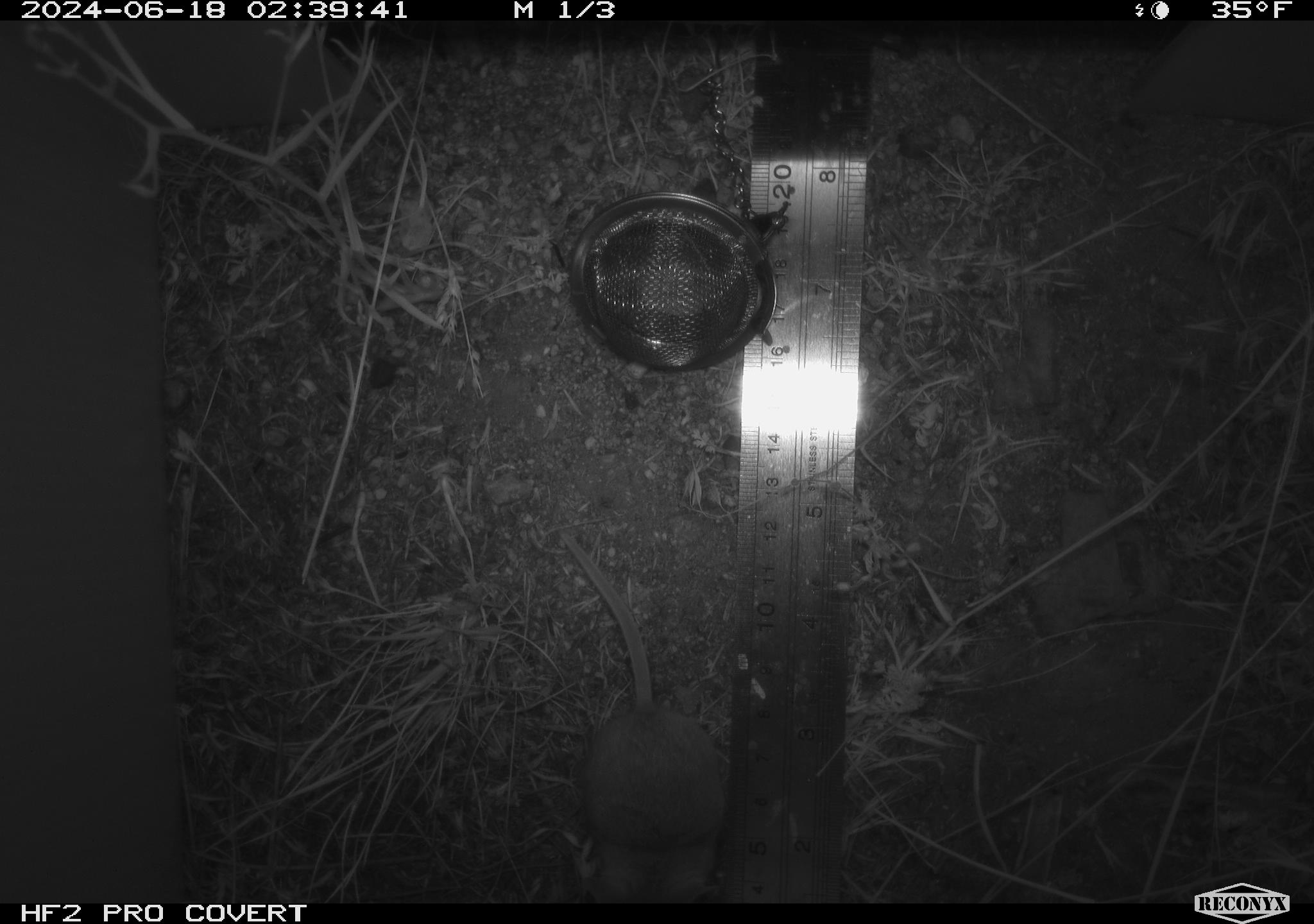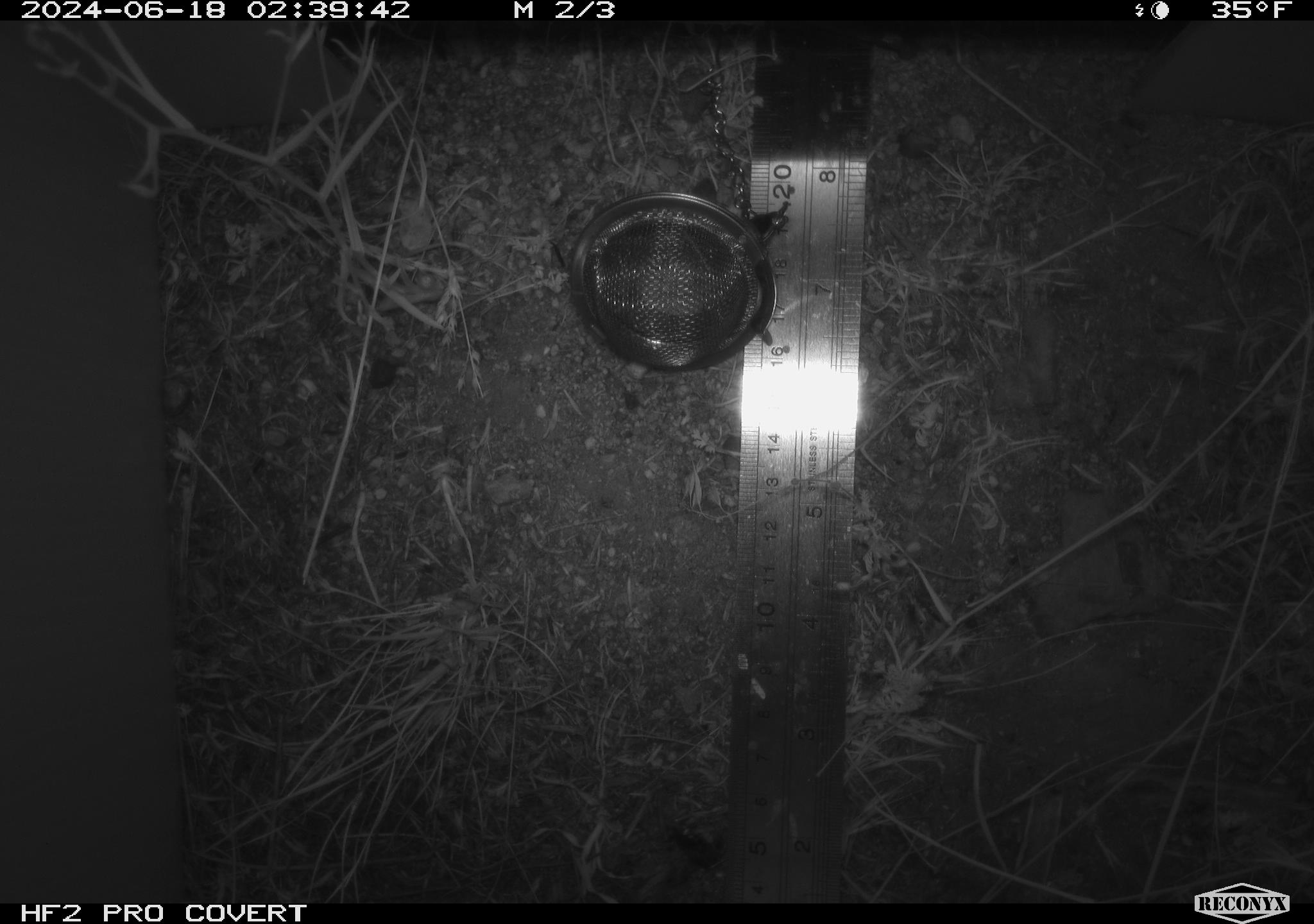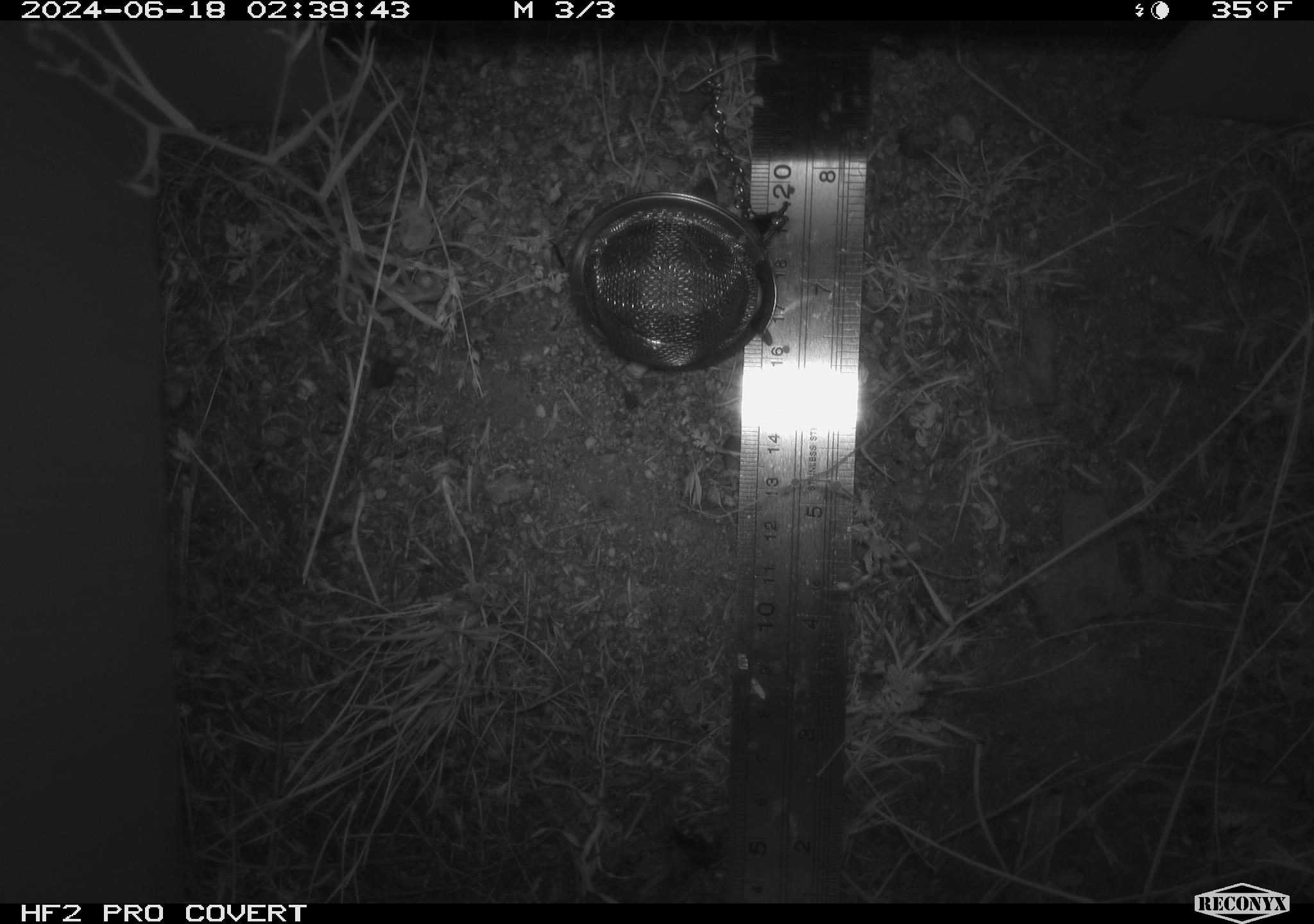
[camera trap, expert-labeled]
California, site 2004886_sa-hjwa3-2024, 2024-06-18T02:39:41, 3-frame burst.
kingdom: Animalia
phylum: Chordata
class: Mammalia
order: Rodentia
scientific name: Rodentia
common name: rodent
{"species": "rodent (Rodentia)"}